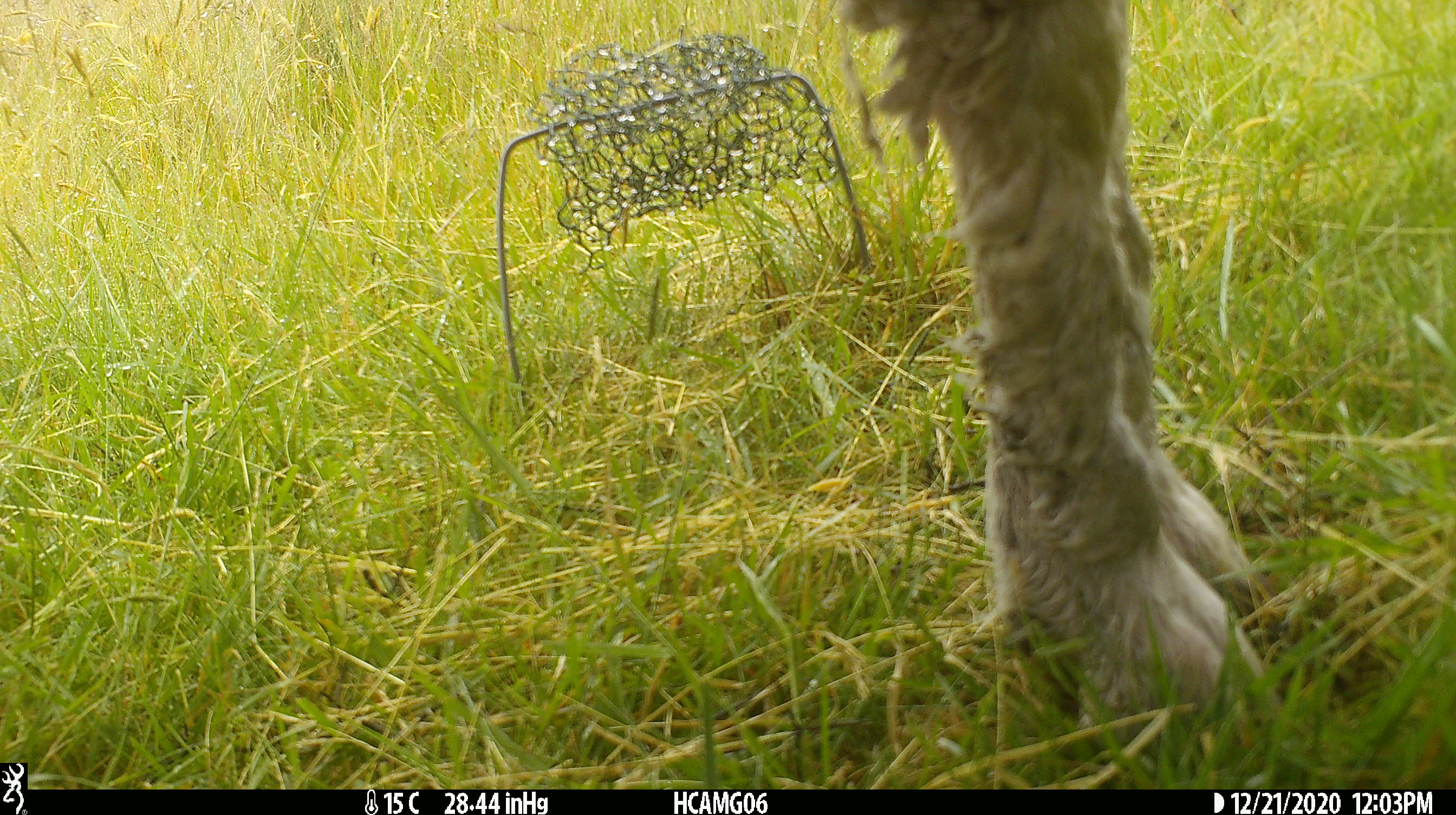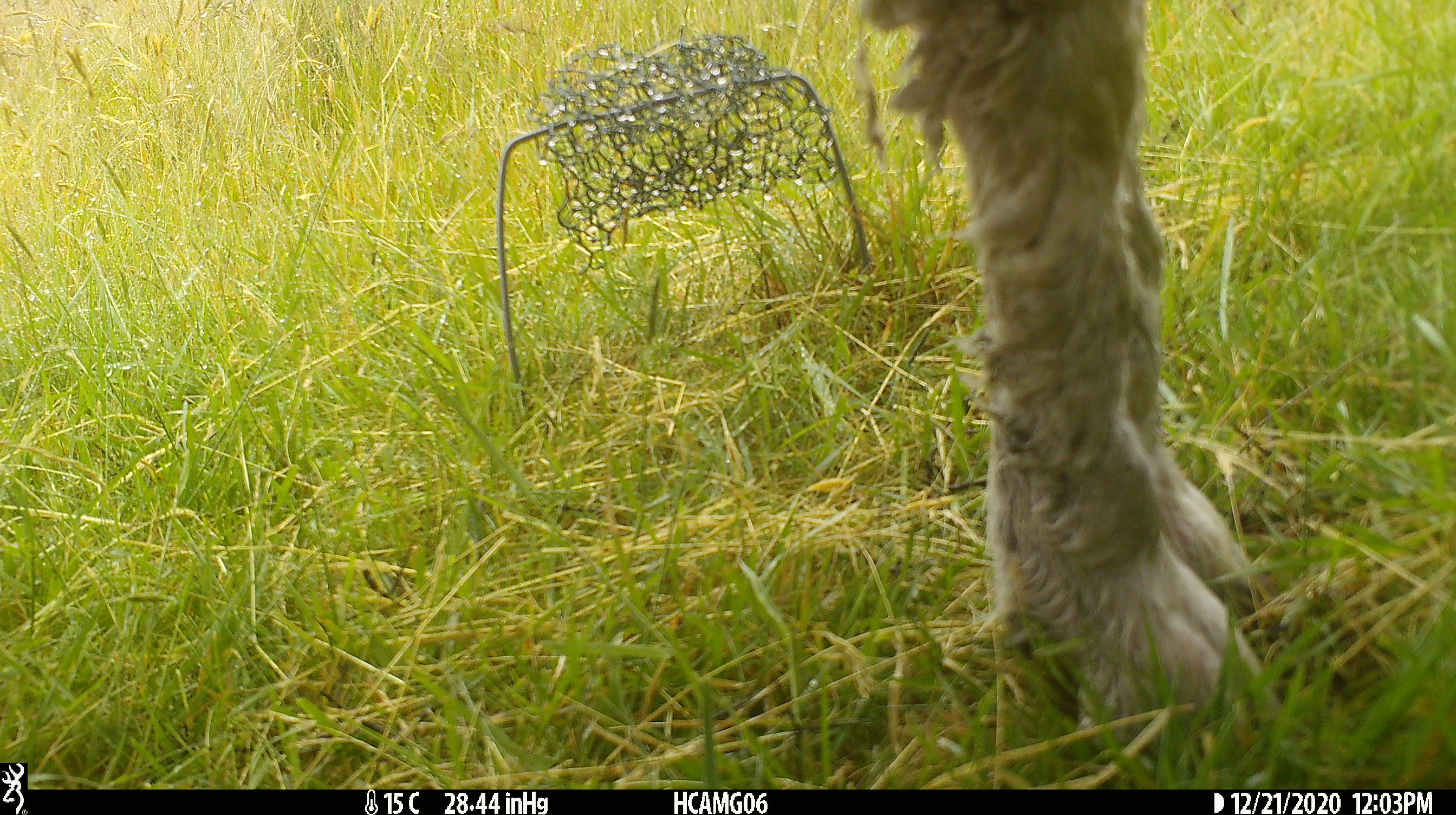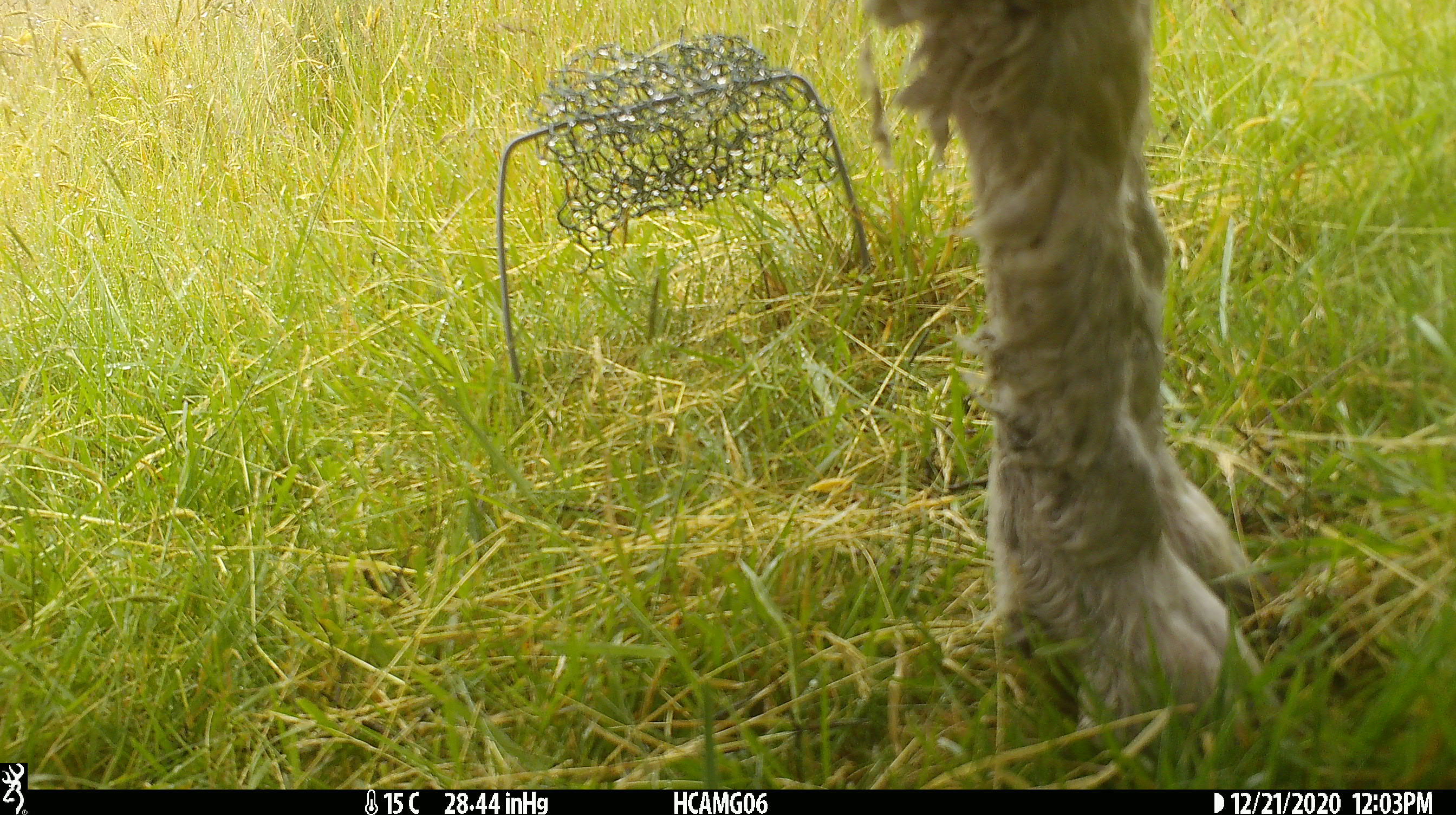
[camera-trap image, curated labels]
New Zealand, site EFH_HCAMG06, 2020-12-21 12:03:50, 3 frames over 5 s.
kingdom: Animalia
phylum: Chordata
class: Mammalia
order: Artiodactyla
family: Bovidae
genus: Ovis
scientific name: Ovis aries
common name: domestic sheep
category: sheep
Sheep (domestic sheep) (Ovis aries).